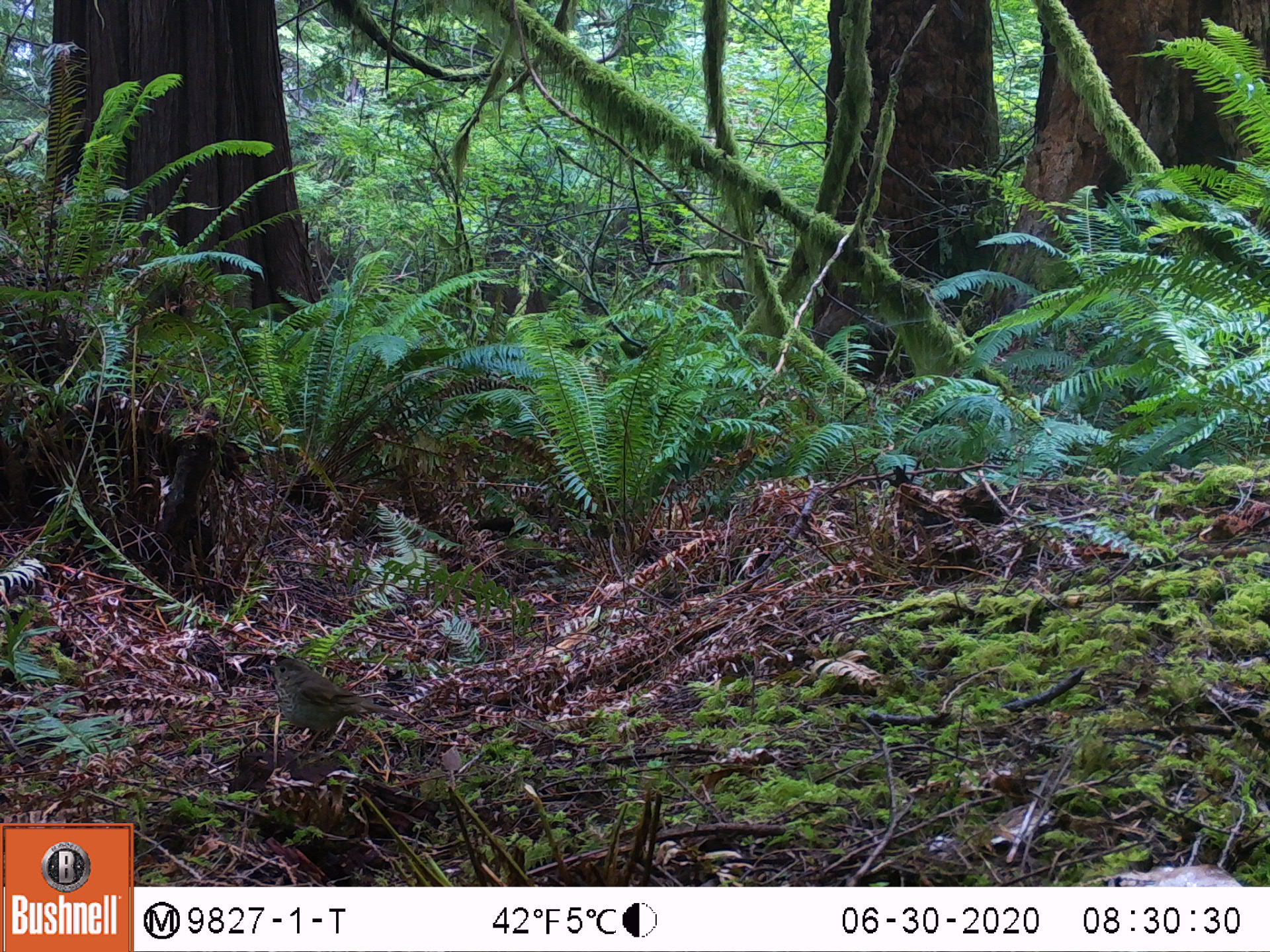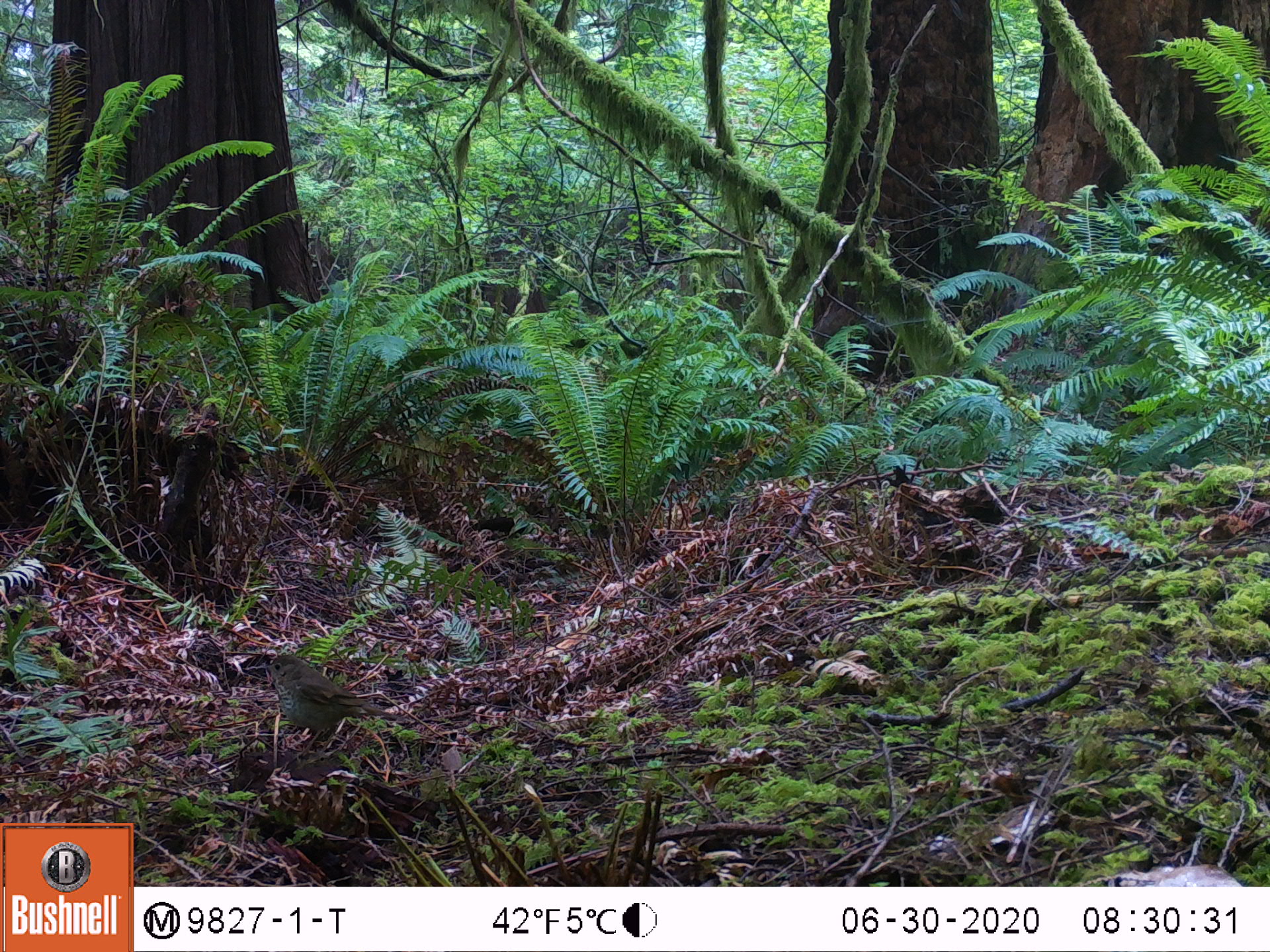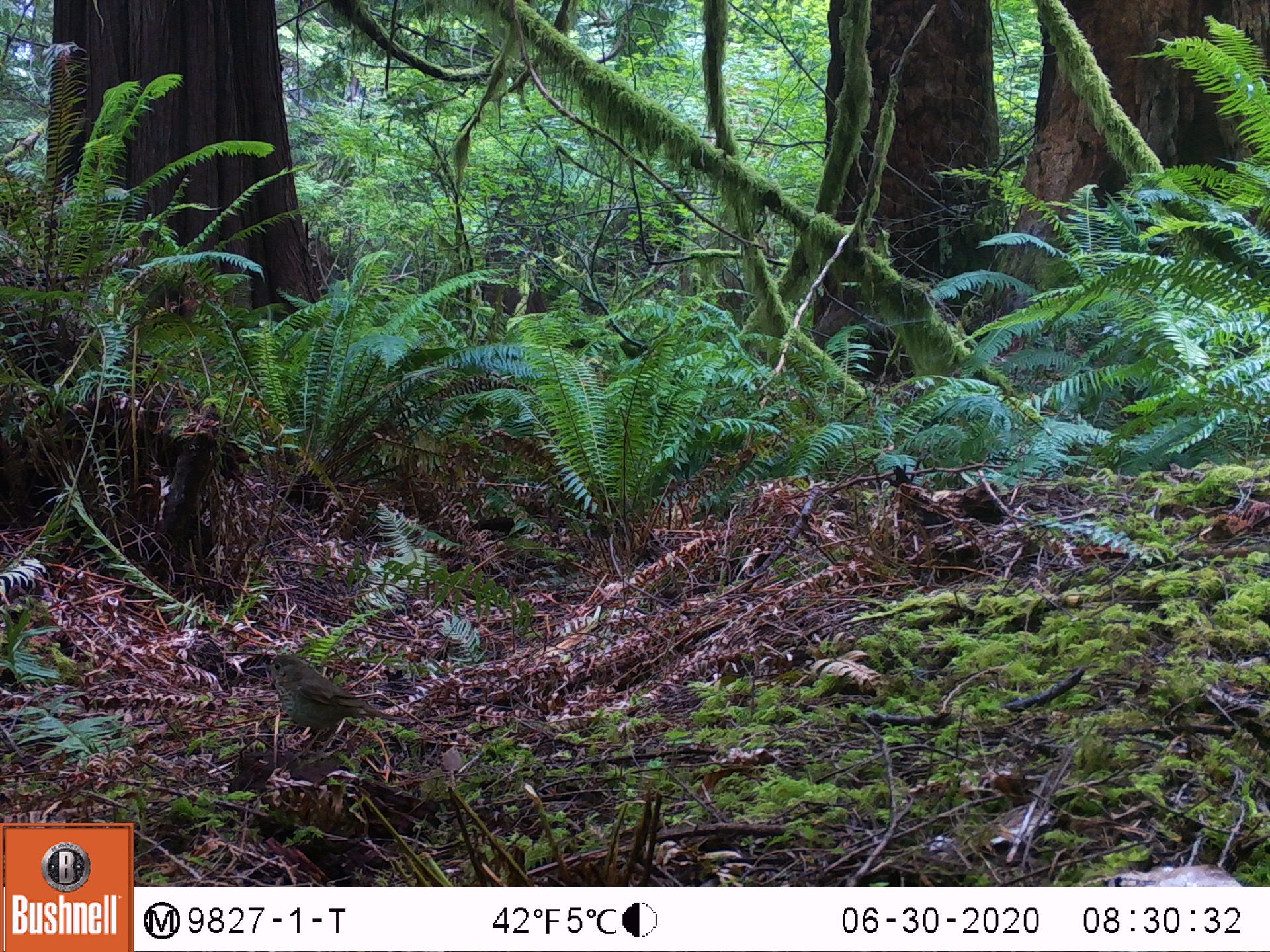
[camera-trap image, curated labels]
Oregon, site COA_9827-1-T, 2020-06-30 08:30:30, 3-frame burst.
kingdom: Animalia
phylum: Chordata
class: Aves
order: Passeriformes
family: Turdidae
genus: Catharus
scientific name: Catharus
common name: brown thrushes and nightingale-thrushes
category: catharus species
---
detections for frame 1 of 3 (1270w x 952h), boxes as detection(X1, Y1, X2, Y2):
catharus species: detection(244, 636, 426, 775)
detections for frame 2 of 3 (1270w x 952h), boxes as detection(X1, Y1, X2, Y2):
catharus species: detection(247, 648, 438, 770)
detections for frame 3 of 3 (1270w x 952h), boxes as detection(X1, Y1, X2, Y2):
catharus species: detection(241, 637, 430, 776)